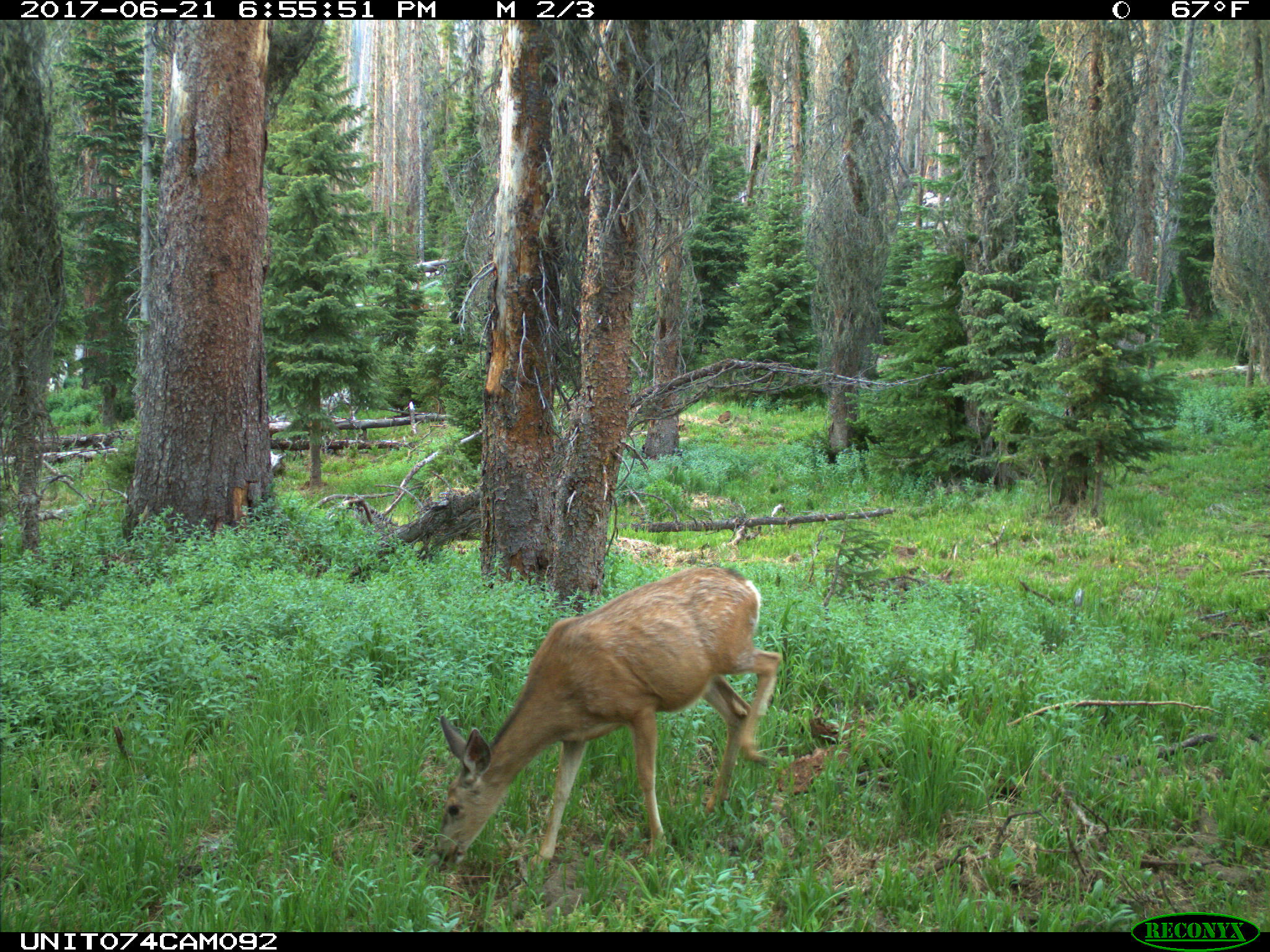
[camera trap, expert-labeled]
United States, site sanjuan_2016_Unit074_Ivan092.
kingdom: Animalia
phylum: Chordata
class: Mammalia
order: Artiodactyla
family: Cervidae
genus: Odocoileus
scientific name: Odocoileus hemionus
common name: mule deer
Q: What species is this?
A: Odocoileus hemionus (mule deer).